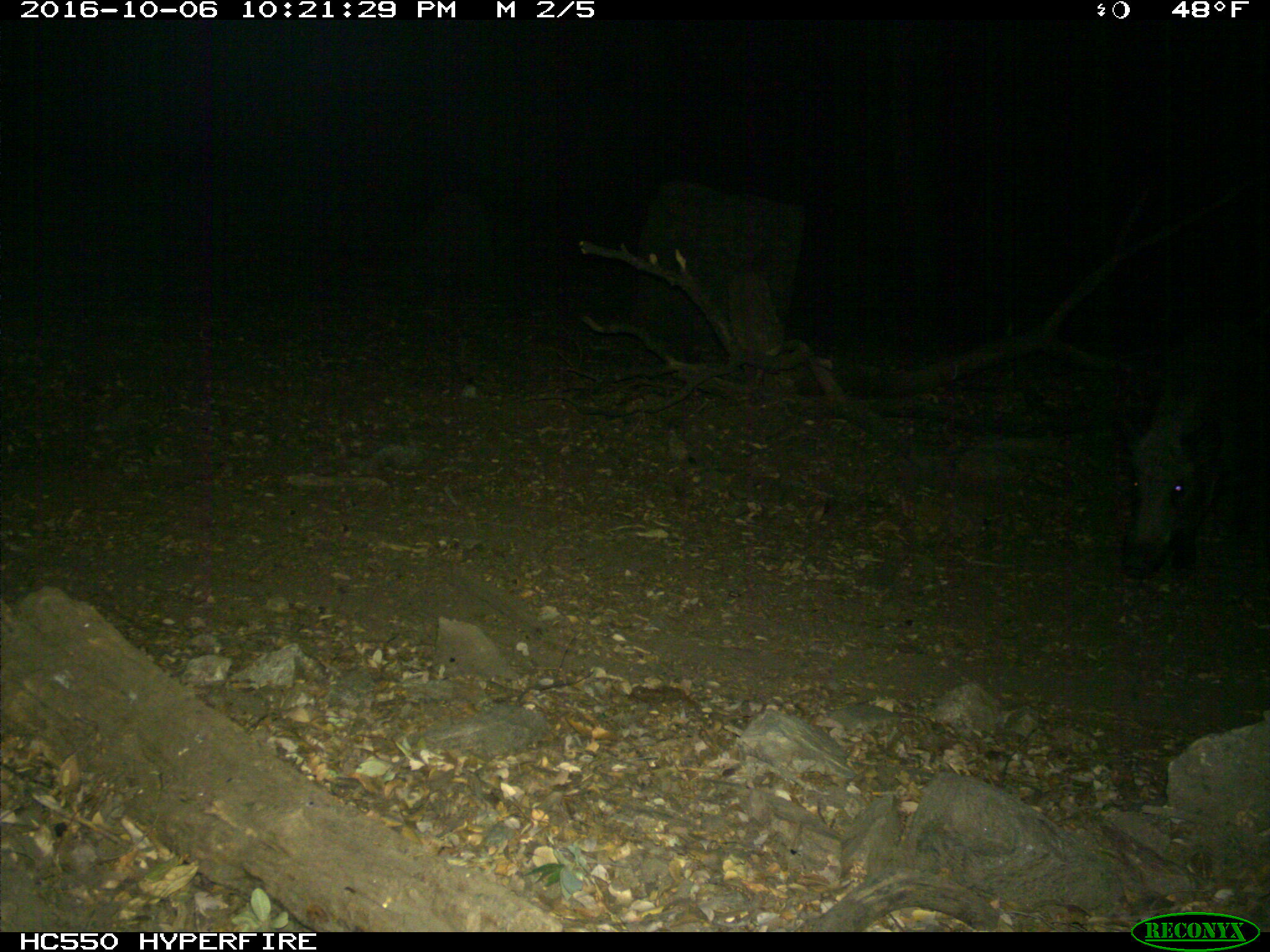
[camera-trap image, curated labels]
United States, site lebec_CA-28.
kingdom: Animalia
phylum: Chordata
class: Mammalia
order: Artiodactyla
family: Suidae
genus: Sus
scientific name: Sus scrofa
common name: wild boar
Sus scrofa (wild boar).